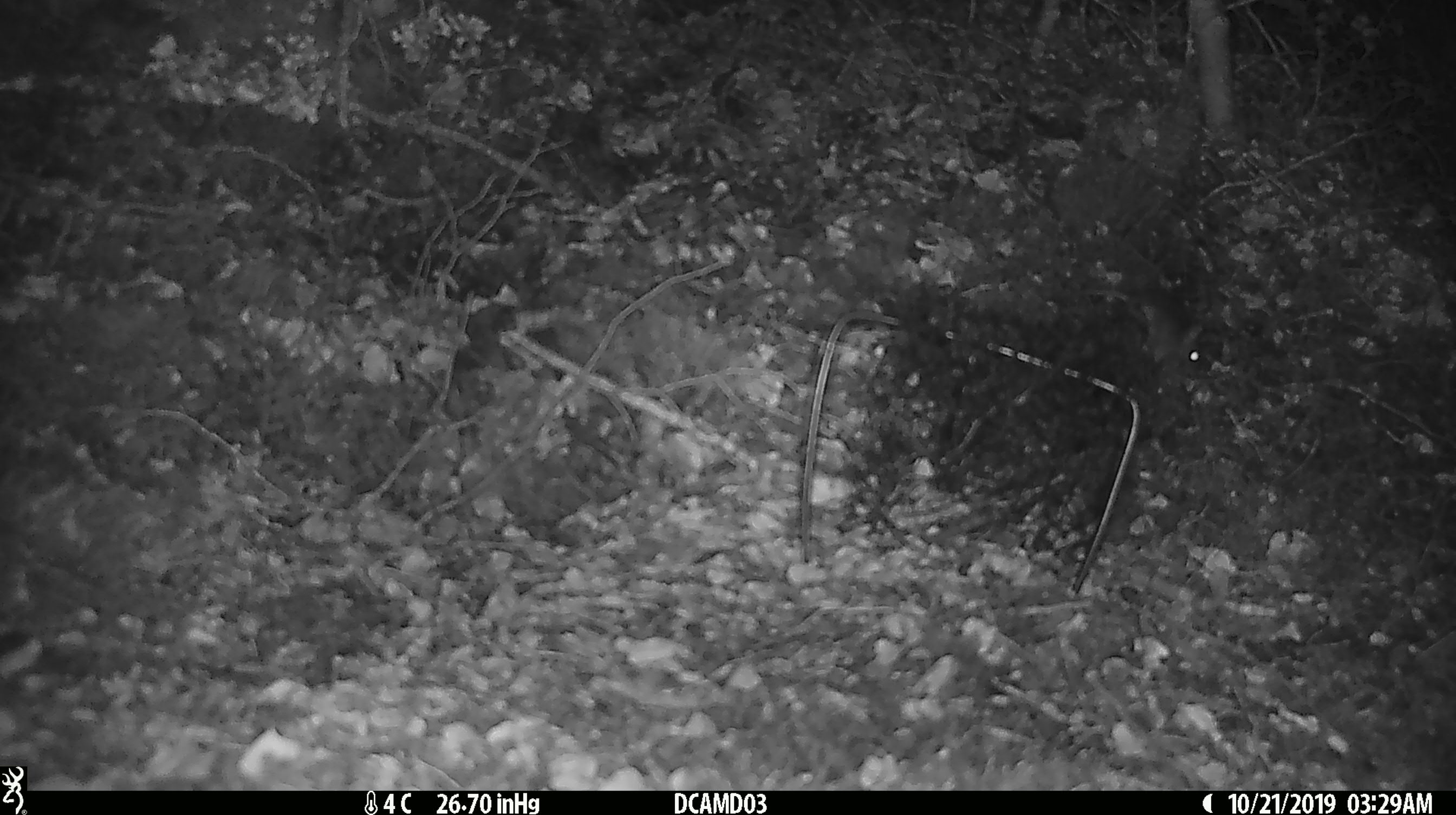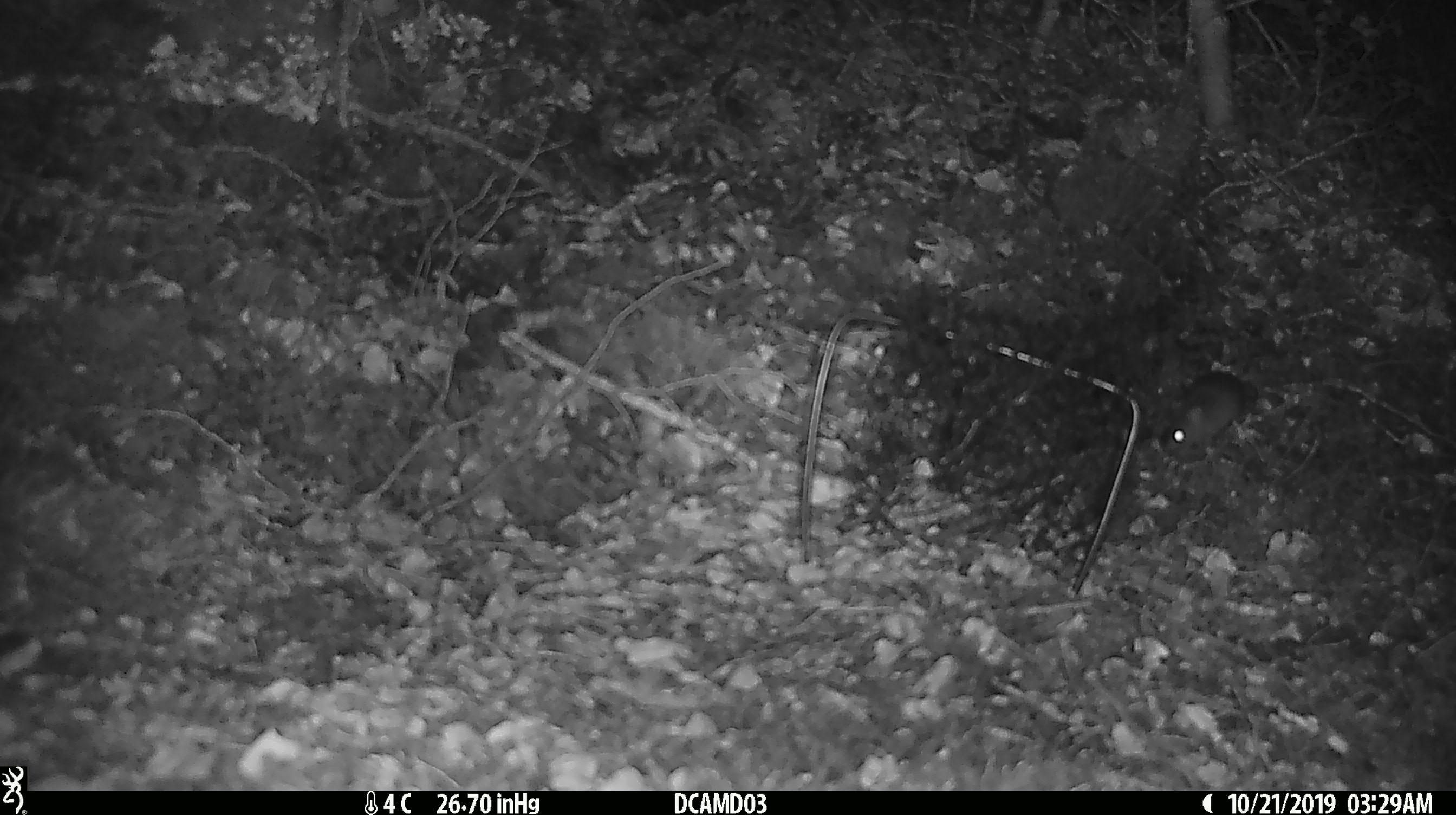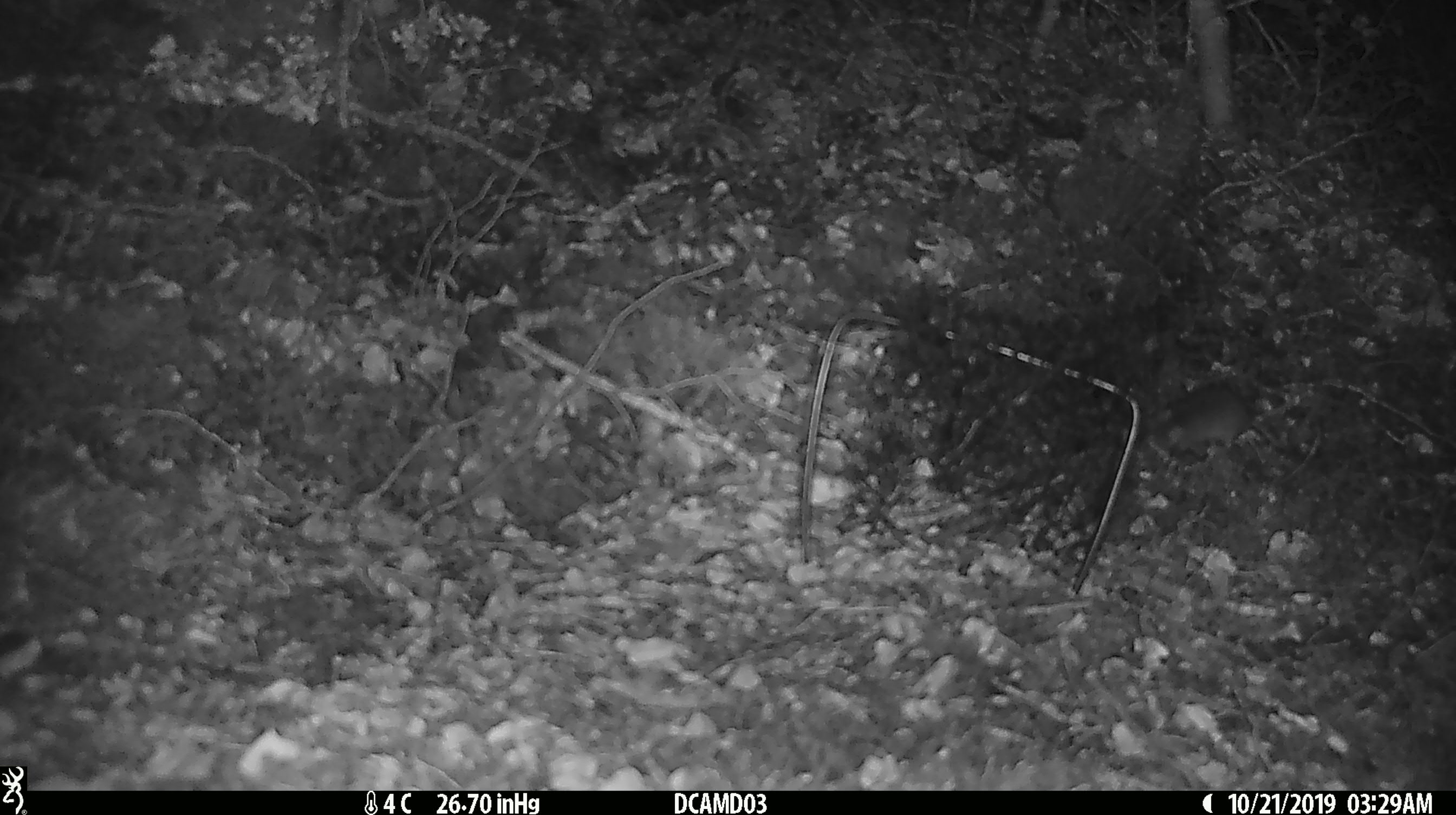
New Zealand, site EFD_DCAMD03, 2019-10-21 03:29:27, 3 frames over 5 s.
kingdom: Animalia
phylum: Chordata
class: Mammalia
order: Rodentia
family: Muridae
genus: Mus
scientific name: Mus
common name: mouse